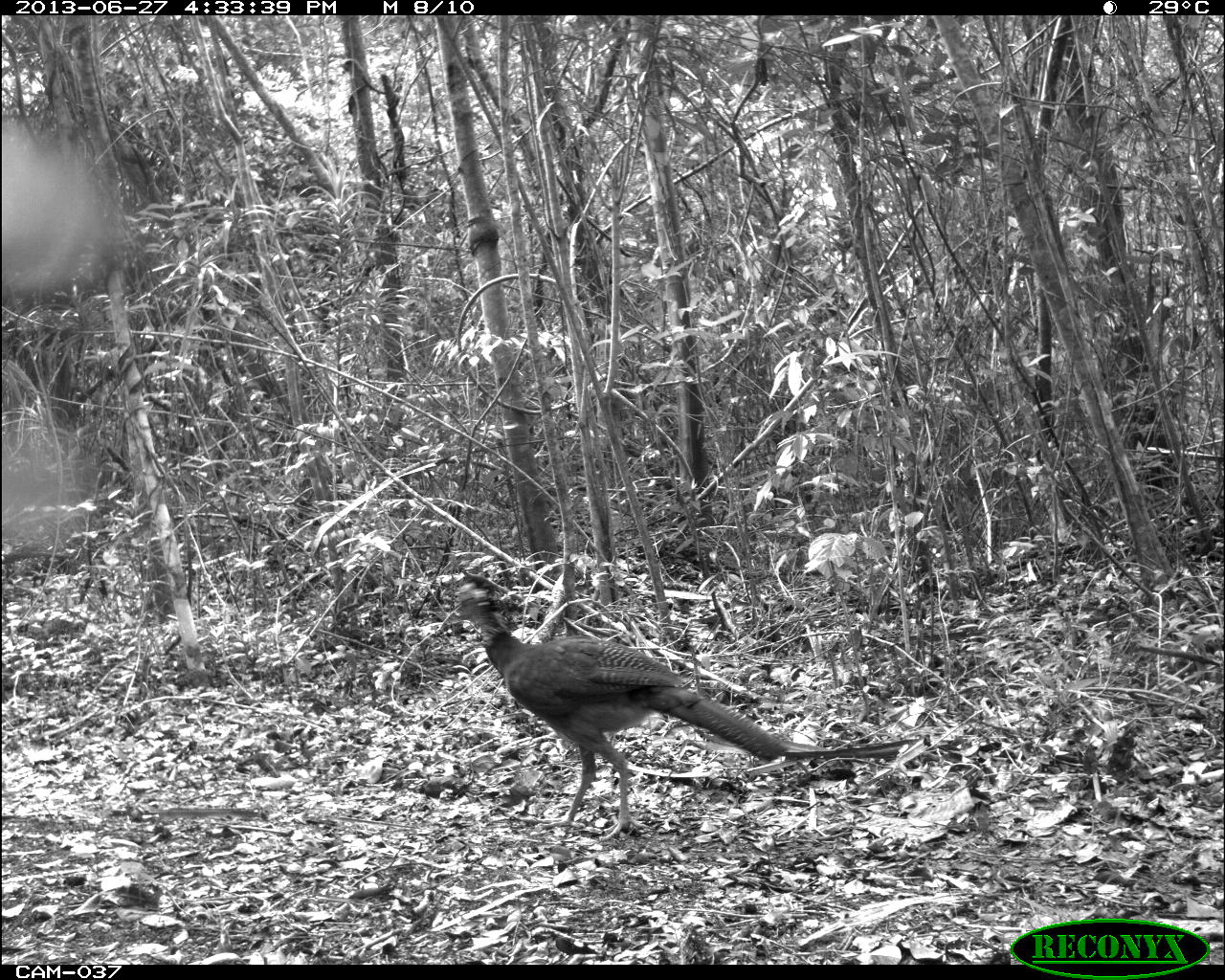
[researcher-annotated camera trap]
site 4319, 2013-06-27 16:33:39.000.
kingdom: Animalia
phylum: Chordata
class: Aves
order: Galliformes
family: Cracidae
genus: Crax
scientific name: Crax rubra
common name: great curassow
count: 1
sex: female